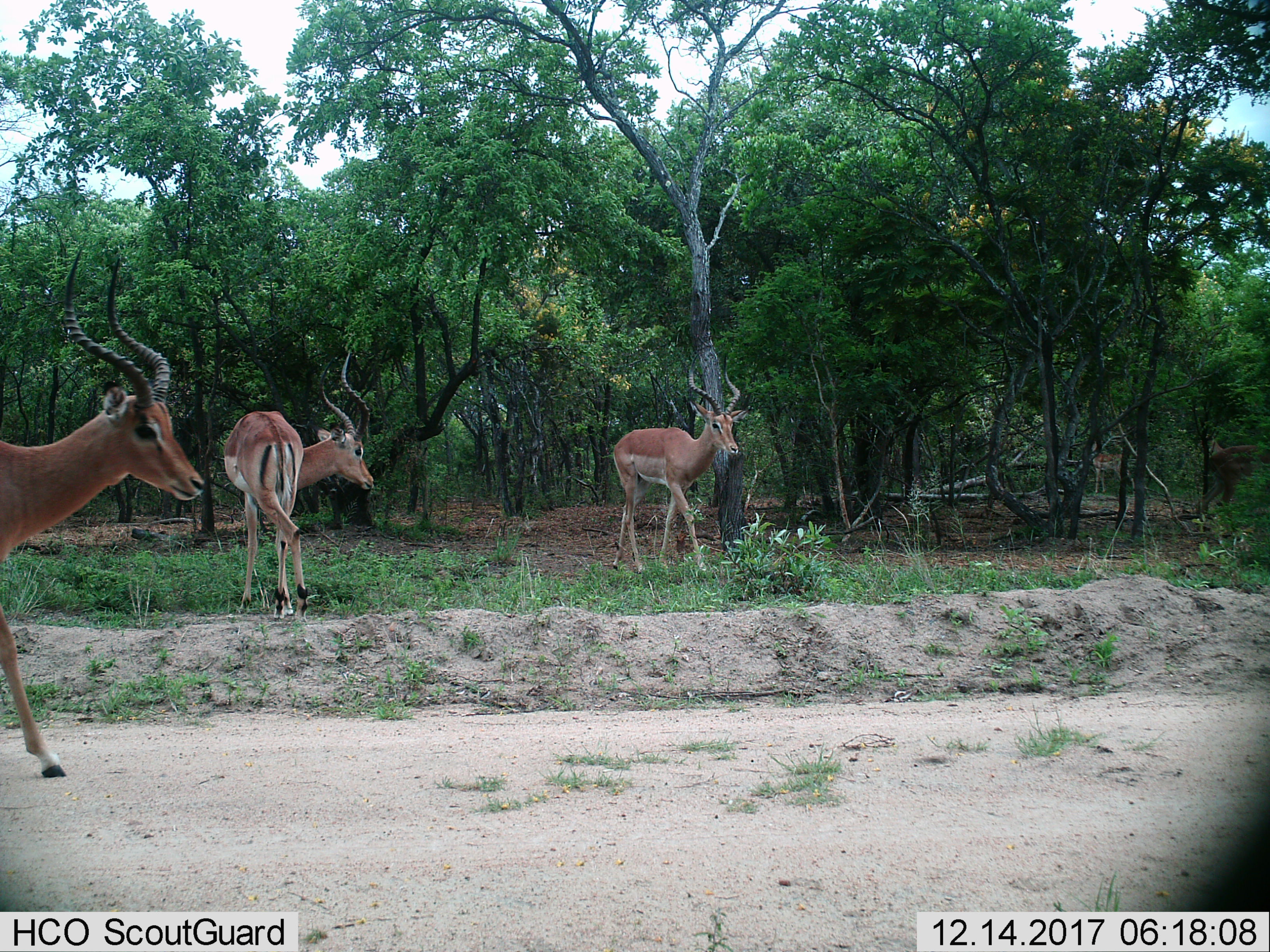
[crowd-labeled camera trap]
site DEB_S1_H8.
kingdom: Animalia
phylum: Chordata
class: Mammalia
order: Artiodactyla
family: Bovidae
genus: Aepyceros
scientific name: Aepyceros melampus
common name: impala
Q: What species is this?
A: Impala (Aepyceros melampus).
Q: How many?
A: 4.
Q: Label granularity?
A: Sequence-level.